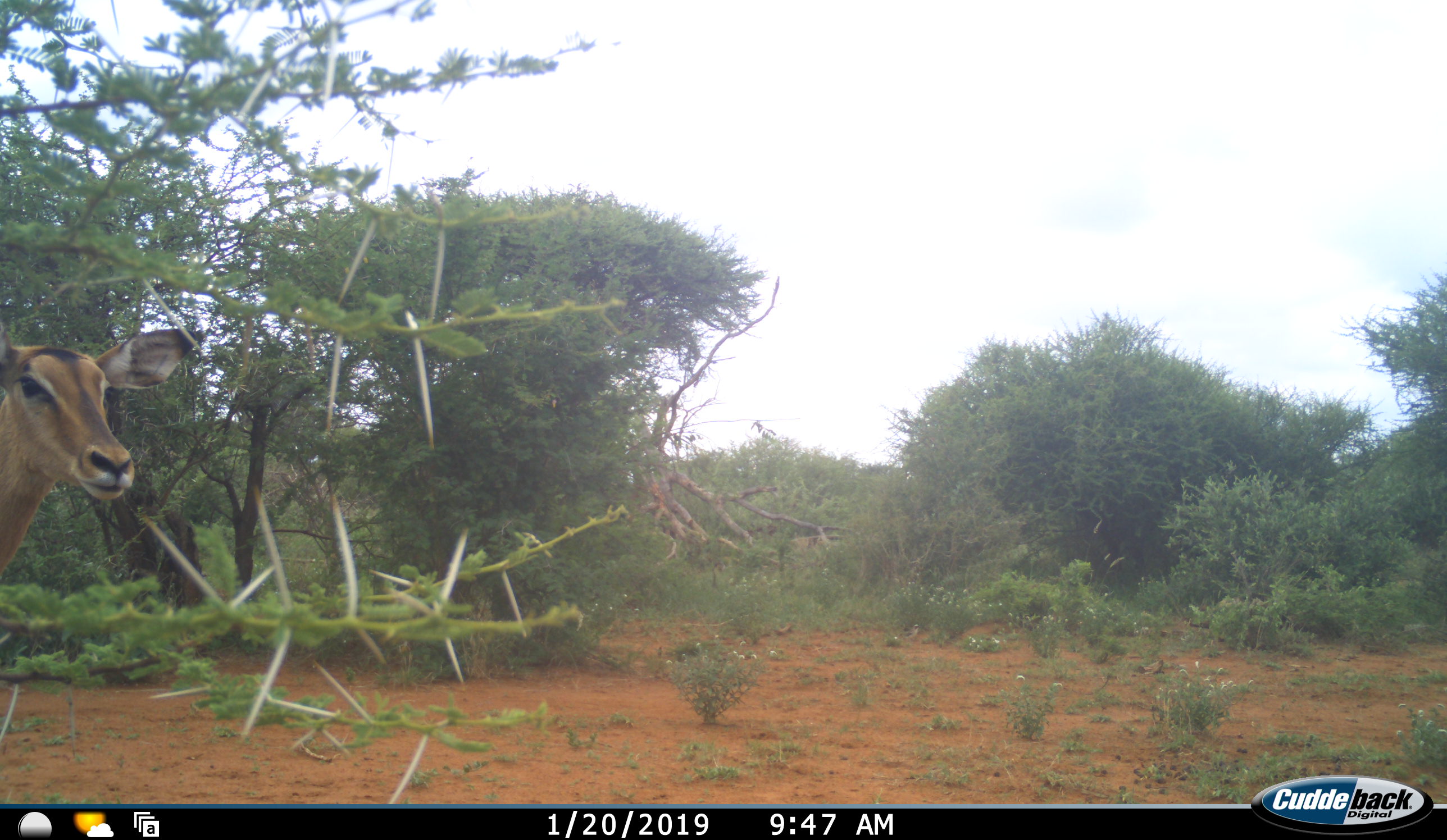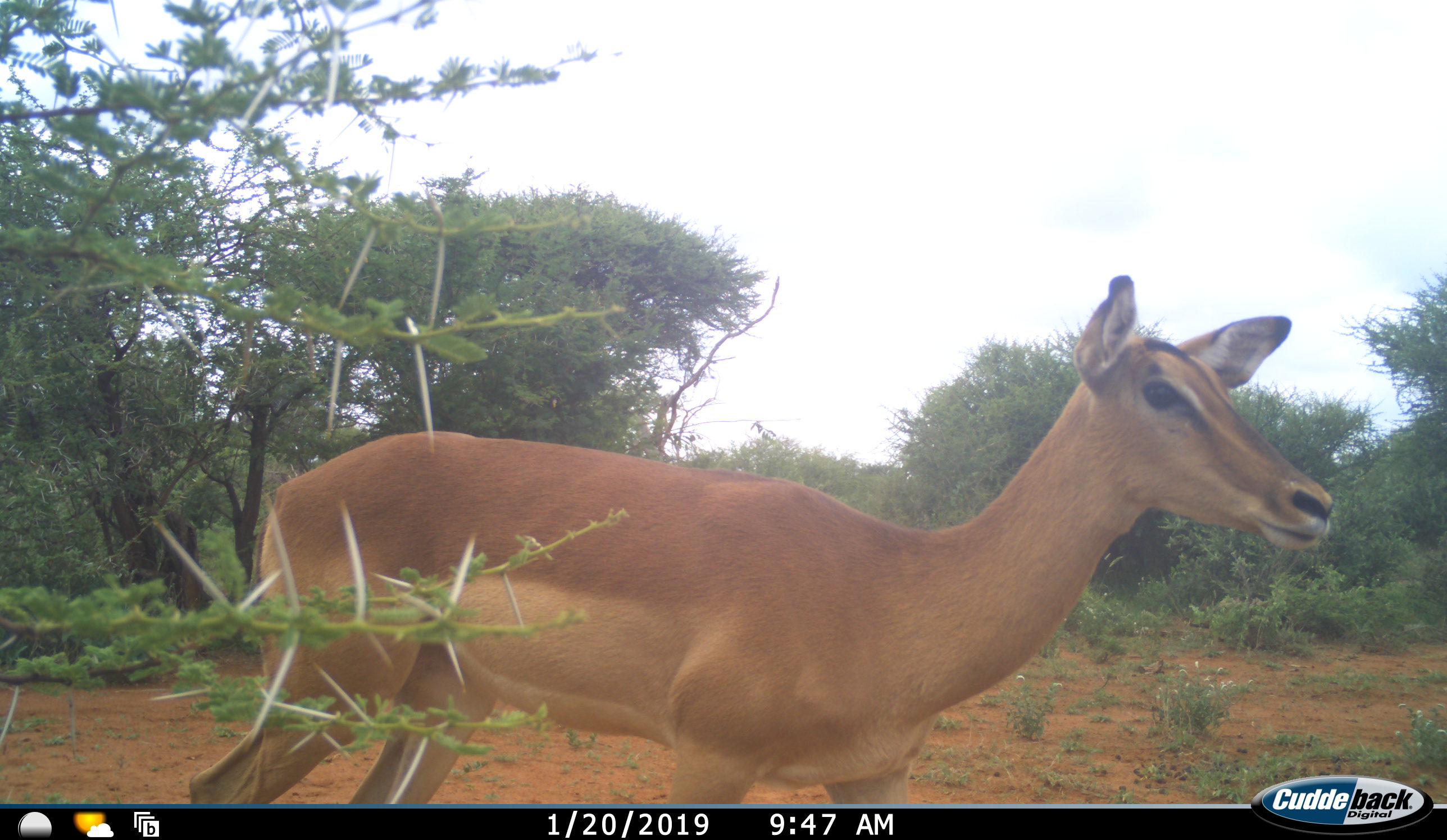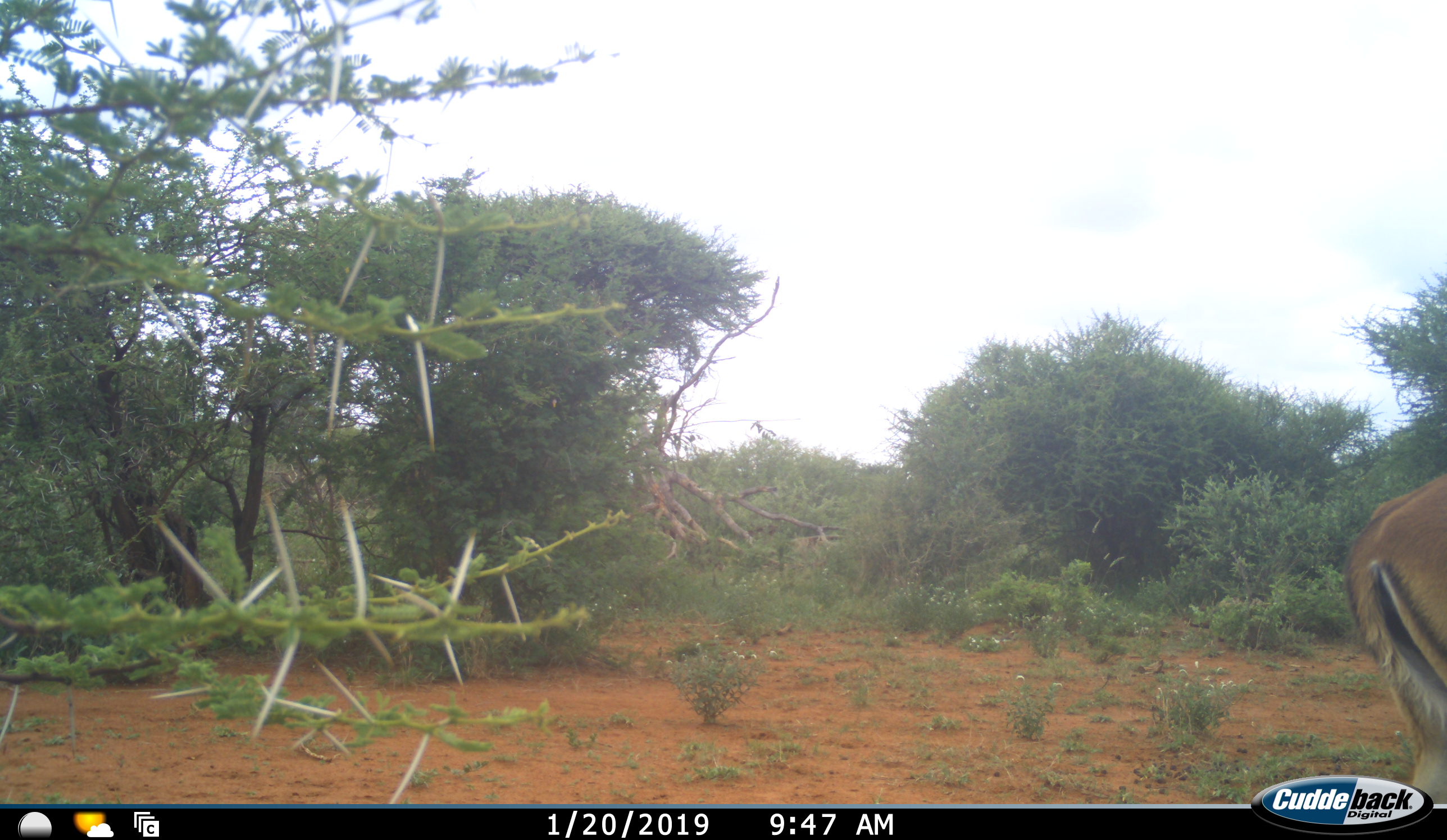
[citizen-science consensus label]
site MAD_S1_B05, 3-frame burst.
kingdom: Animalia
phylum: Chordata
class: Mammalia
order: Artiodactyla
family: Bovidae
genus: Aepyceros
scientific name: Aepyceros melampus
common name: impala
Impala (Aepyceros melampus), count 1. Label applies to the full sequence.